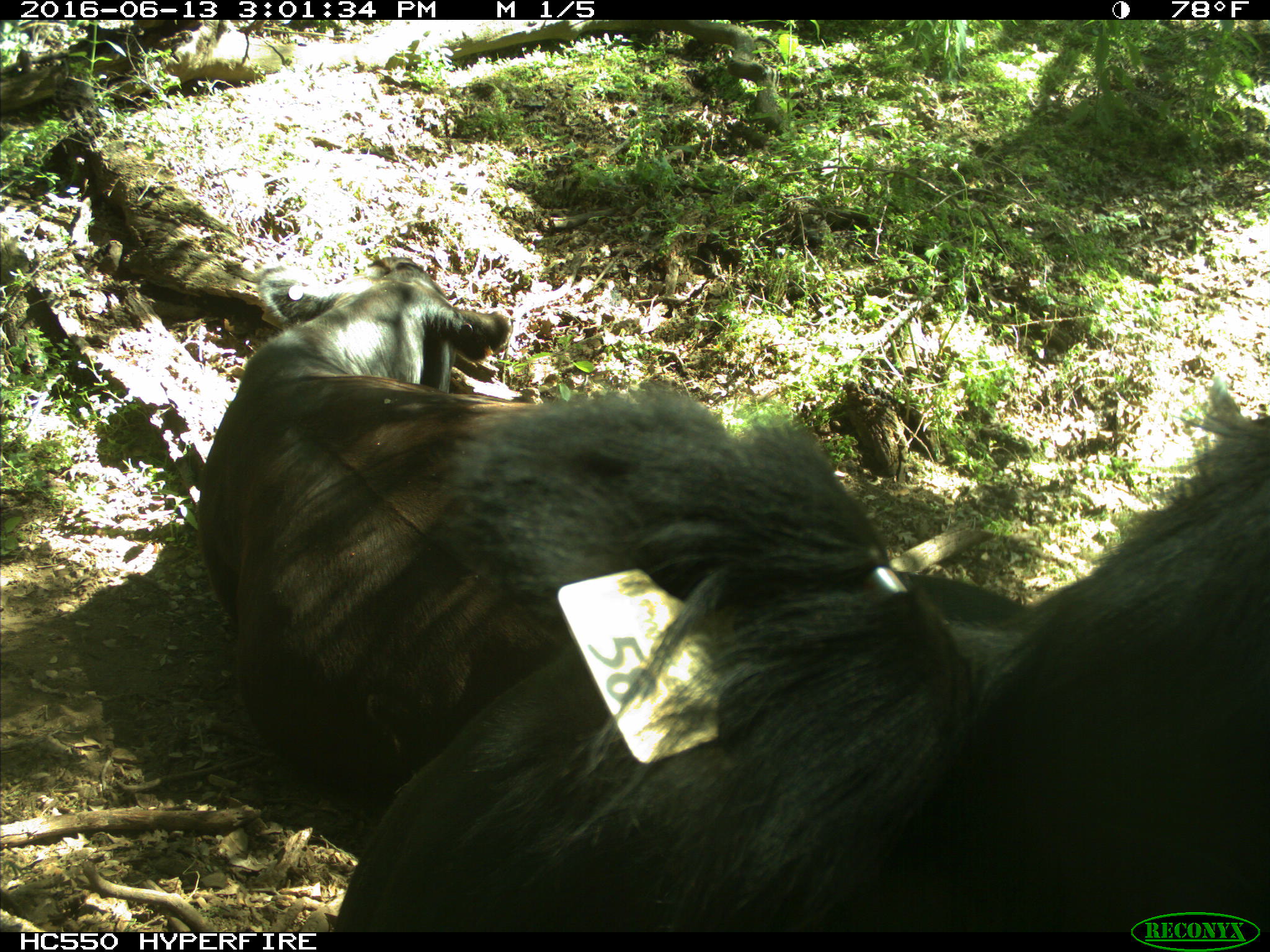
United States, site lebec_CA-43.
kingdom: Animalia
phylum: Chordata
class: Mammalia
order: Artiodactyla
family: Bovidae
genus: Bos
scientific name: Bos taurus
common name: domestic cow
Bos taurus (domestic cow).